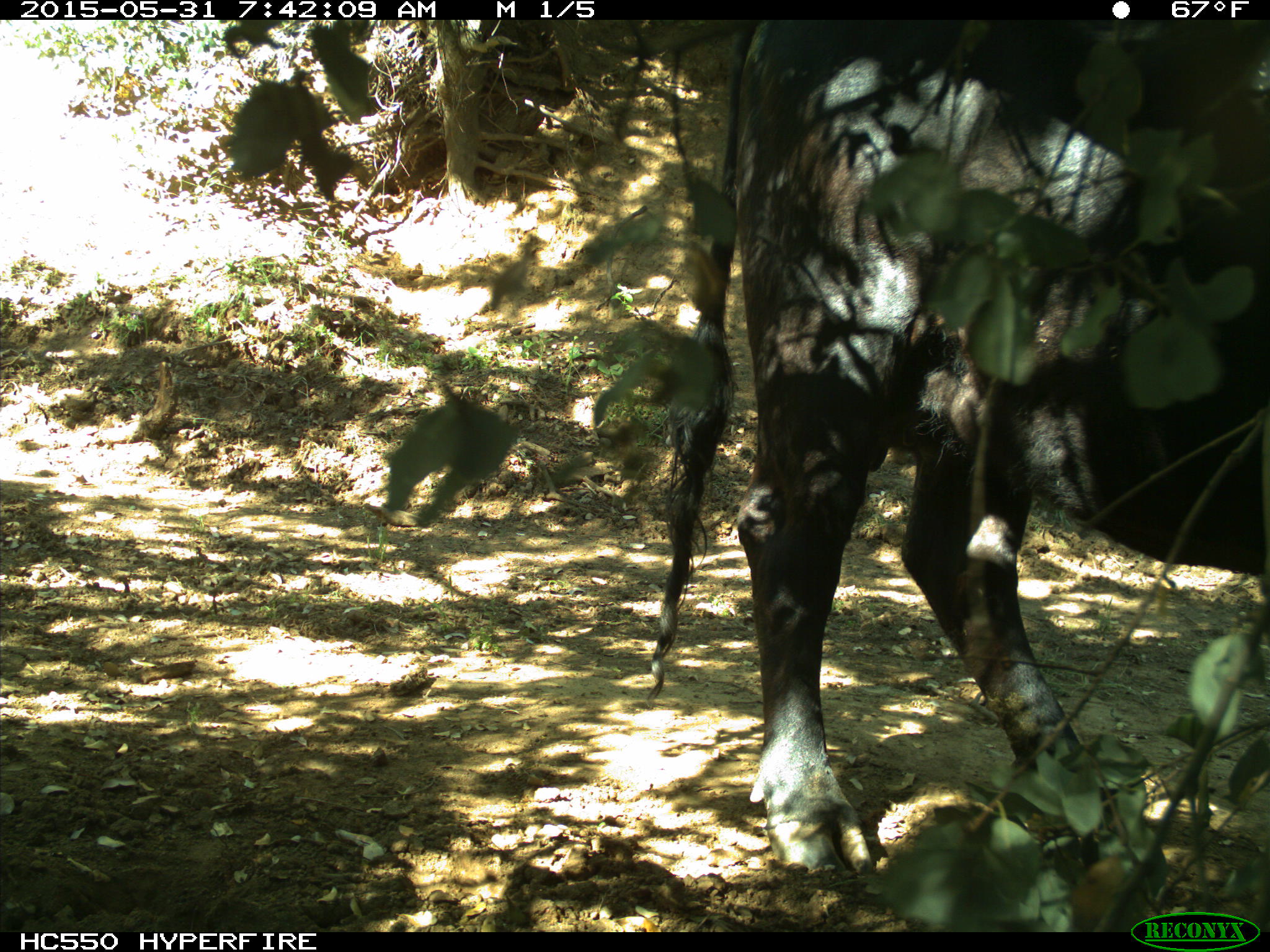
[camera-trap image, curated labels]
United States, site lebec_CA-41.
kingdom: Animalia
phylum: Chordata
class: Mammalia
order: Artiodactyla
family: Bovidae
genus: Bos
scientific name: Bos taurus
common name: domestic cow